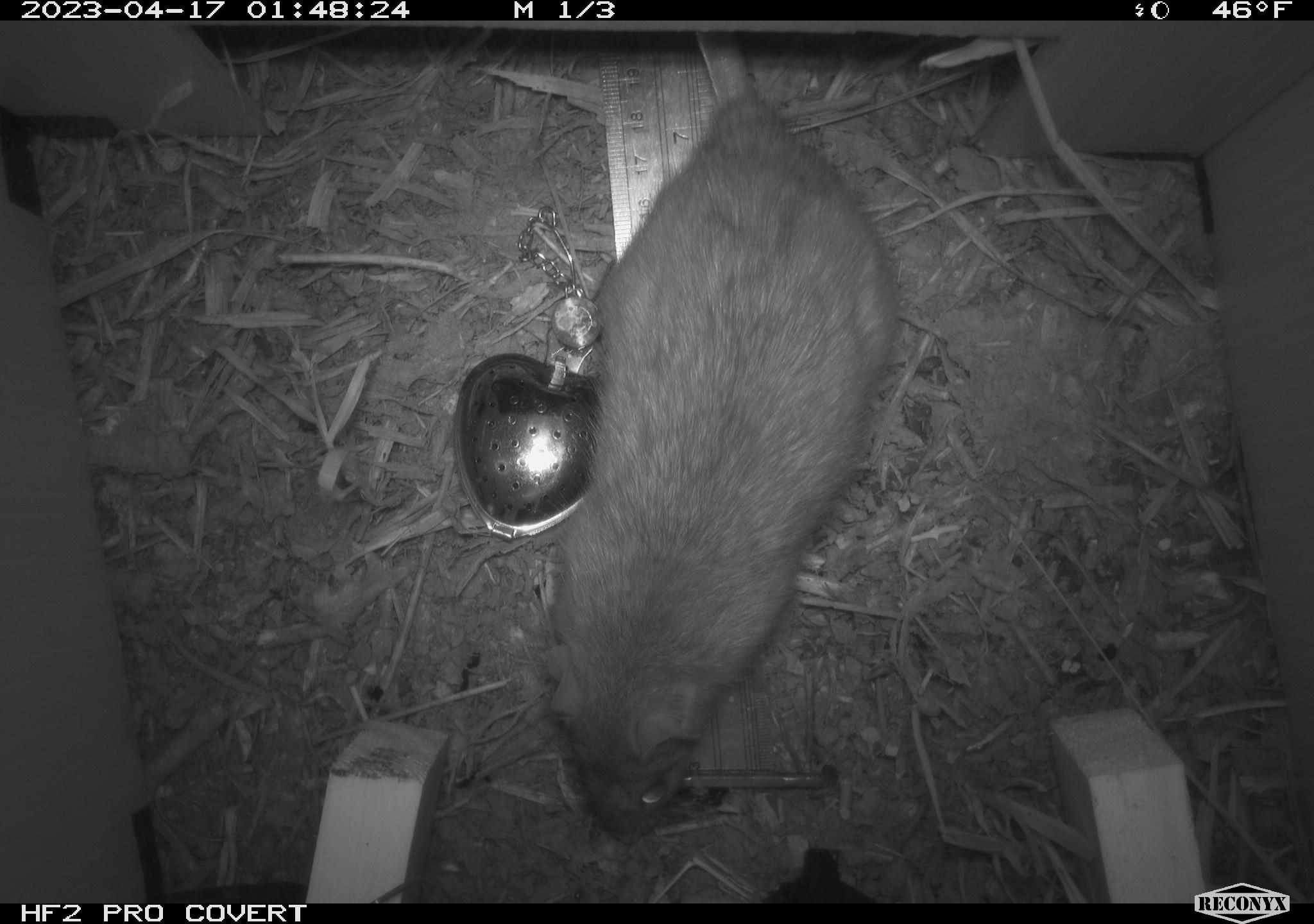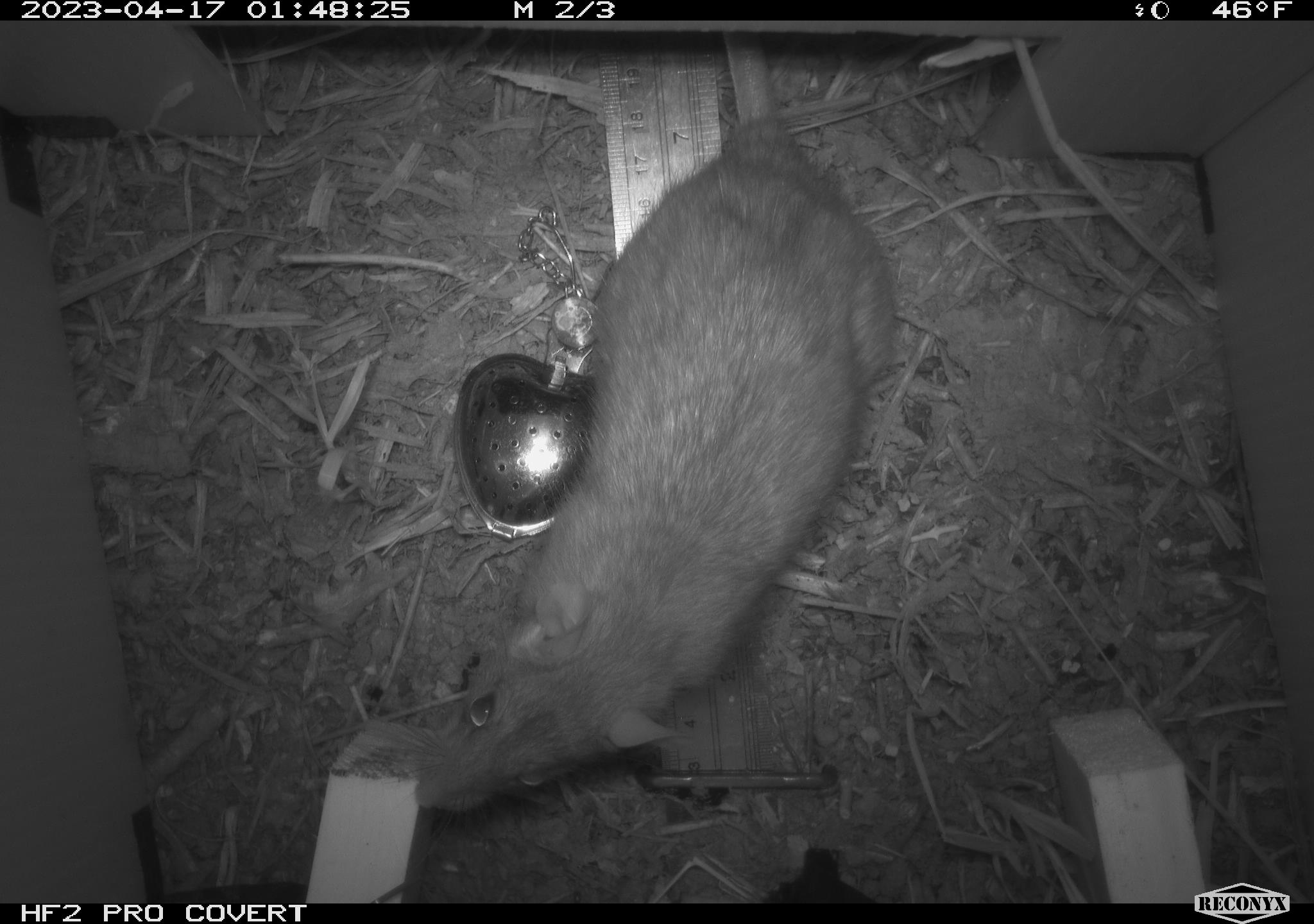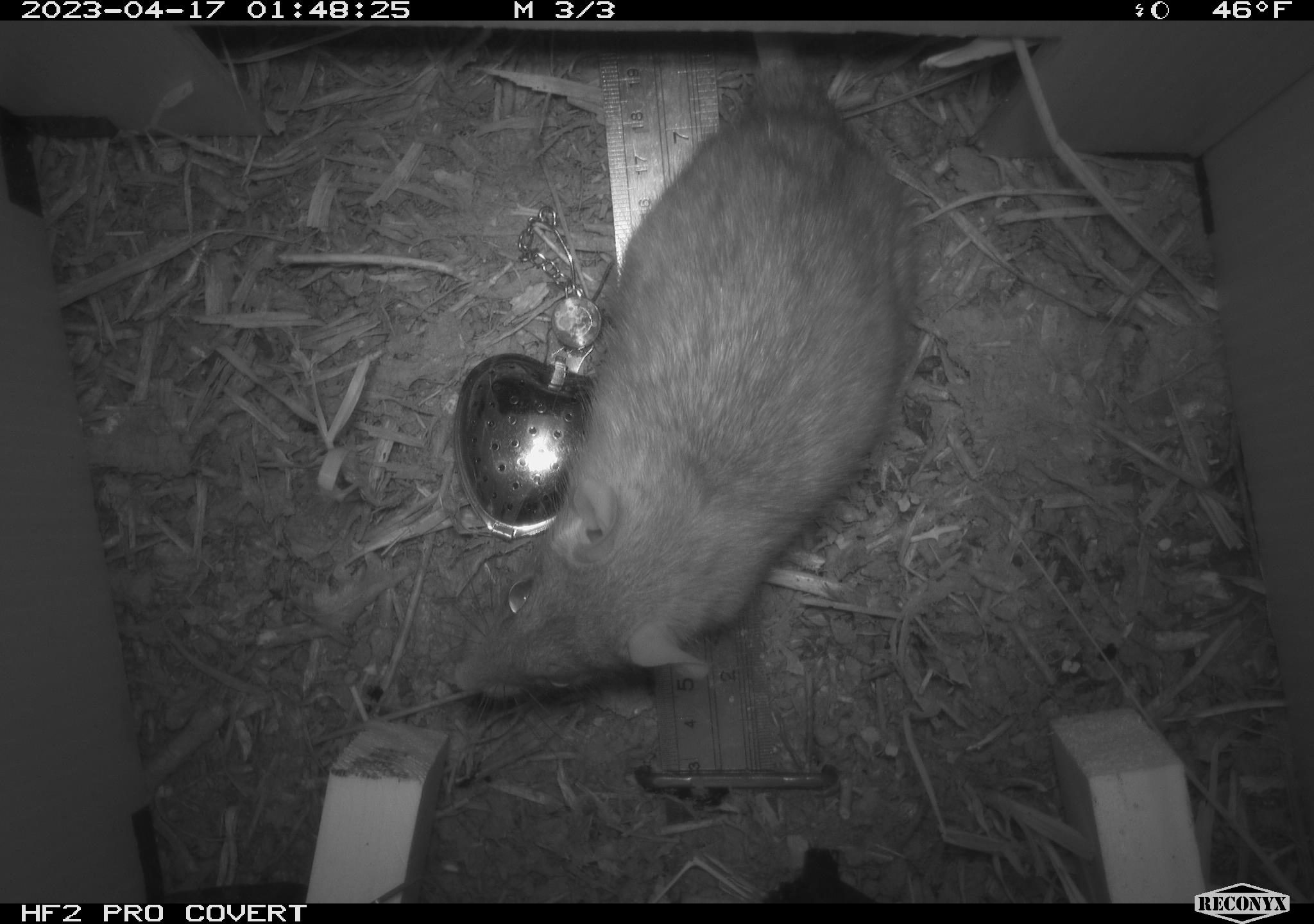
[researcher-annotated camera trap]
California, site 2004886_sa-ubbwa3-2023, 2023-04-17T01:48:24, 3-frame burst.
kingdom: Animalia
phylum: Chordata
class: Mammalia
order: Rodentia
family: Muridae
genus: Rattus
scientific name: Rattus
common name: rat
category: rattus species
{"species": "rattus species (rat) (Rattus)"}